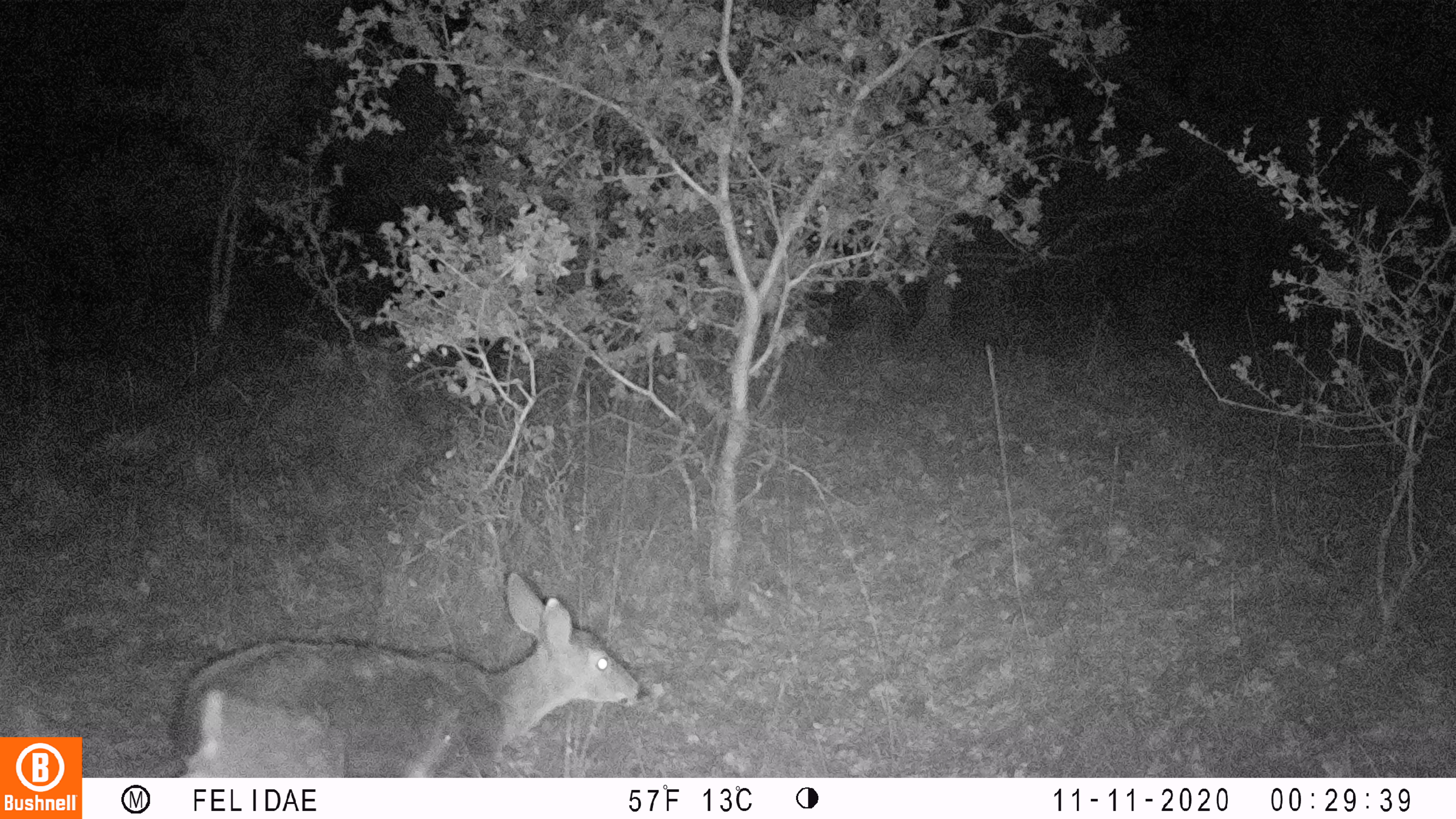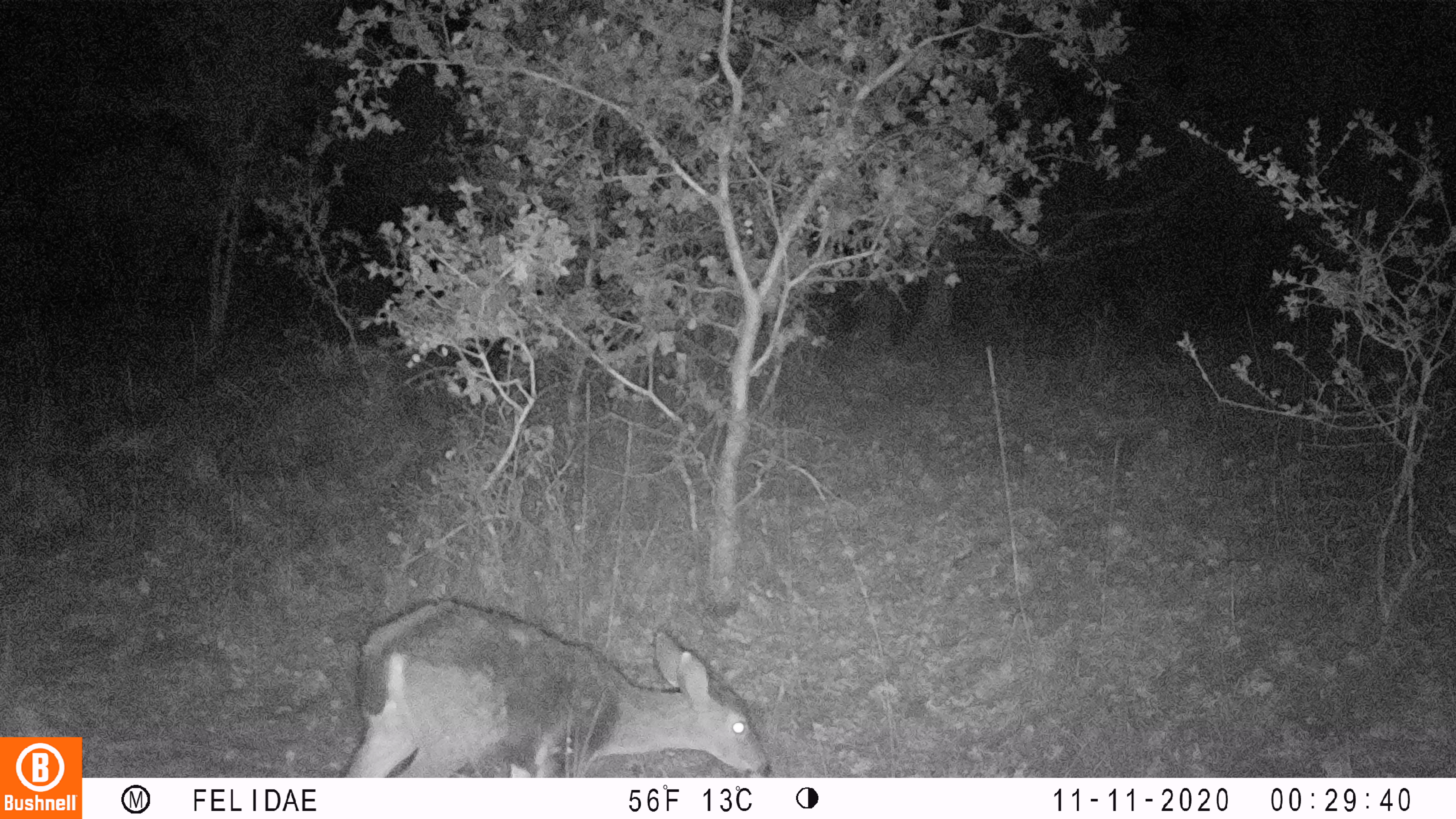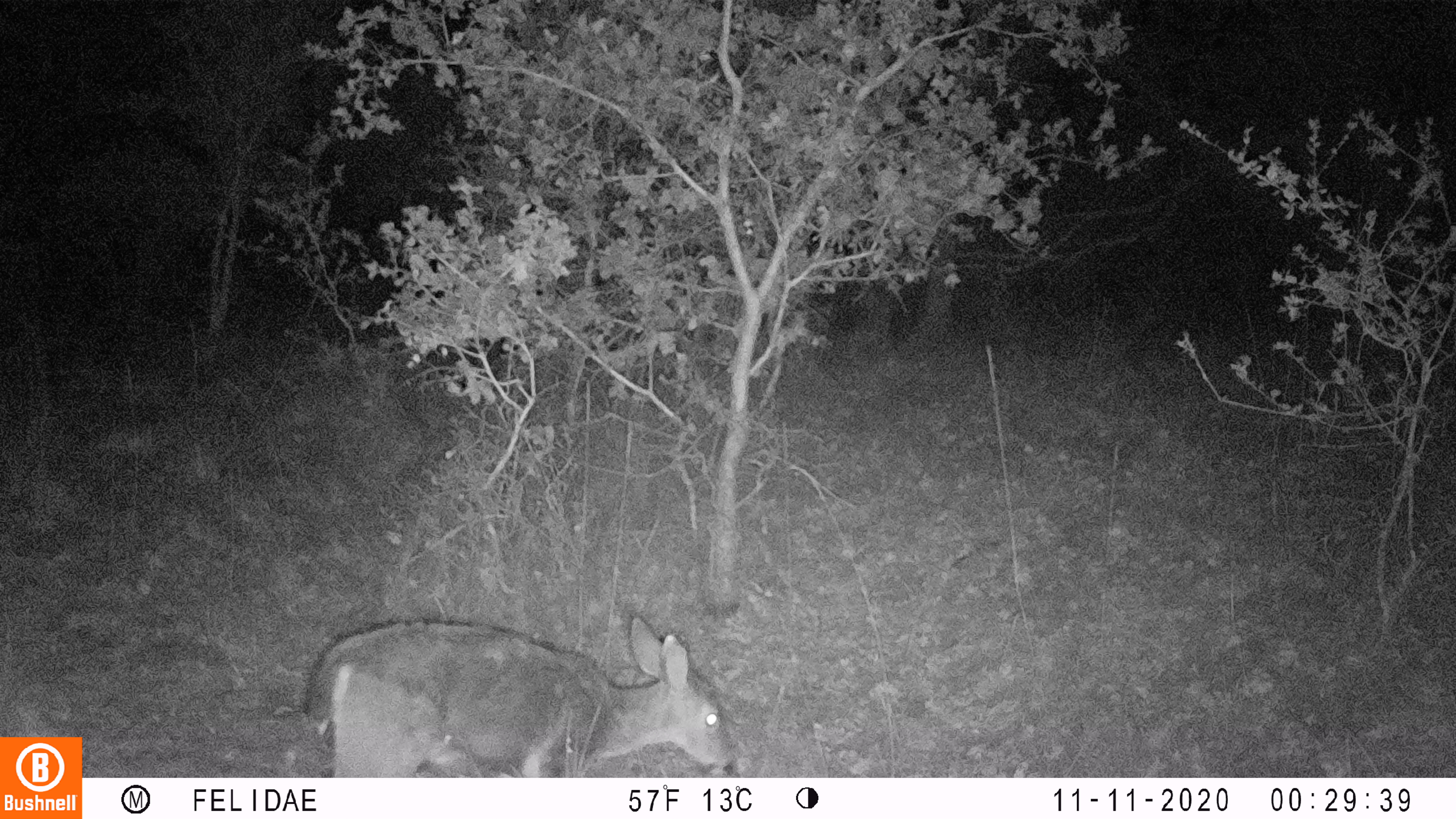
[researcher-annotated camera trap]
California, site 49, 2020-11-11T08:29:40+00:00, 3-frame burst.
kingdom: Animalia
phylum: Chordata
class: Mammalia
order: Artiodactyla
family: Cervidae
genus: Odocoileus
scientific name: Odocoileus hemionus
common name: mule deer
Mule deer (Odocoileus hemionus).